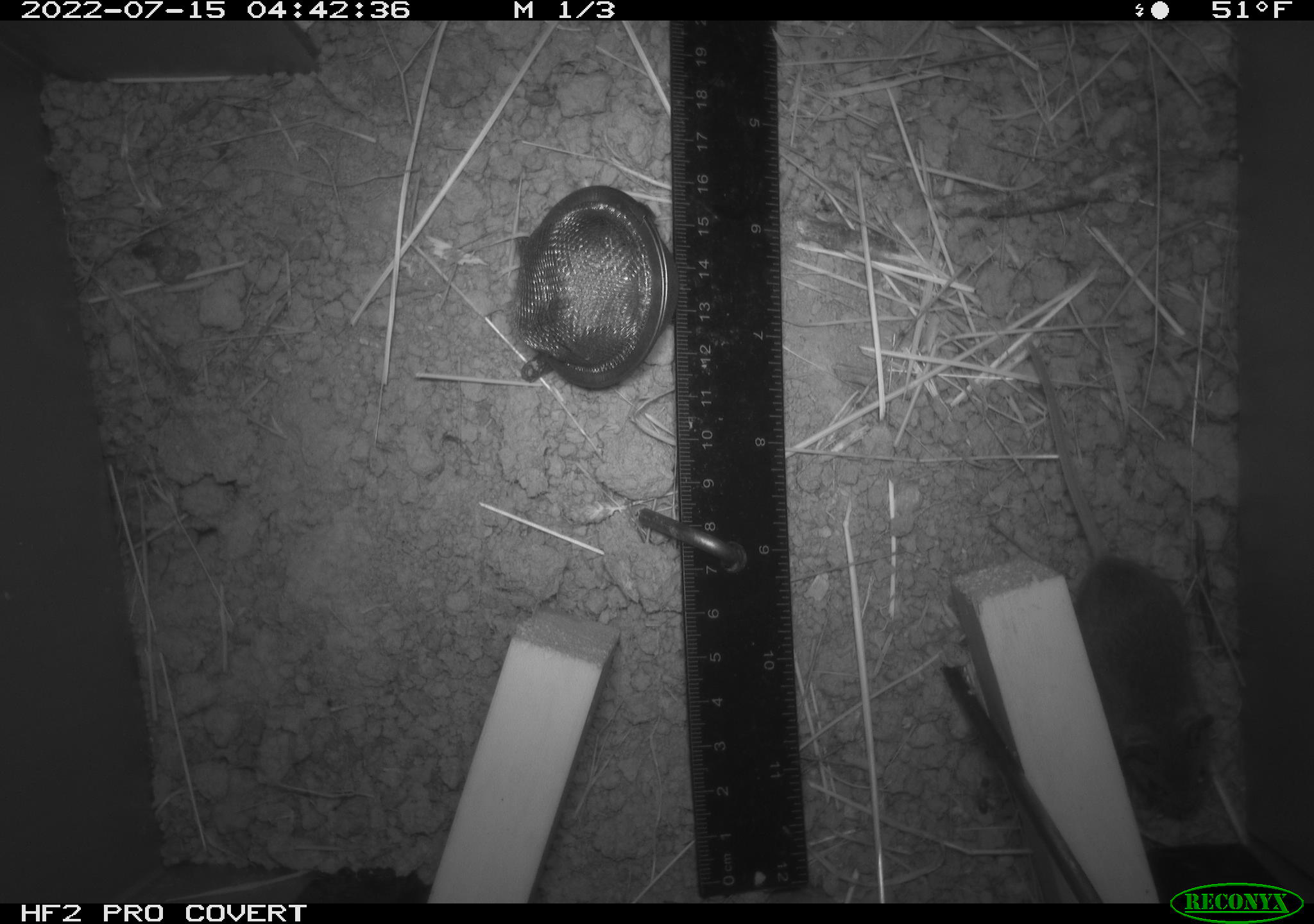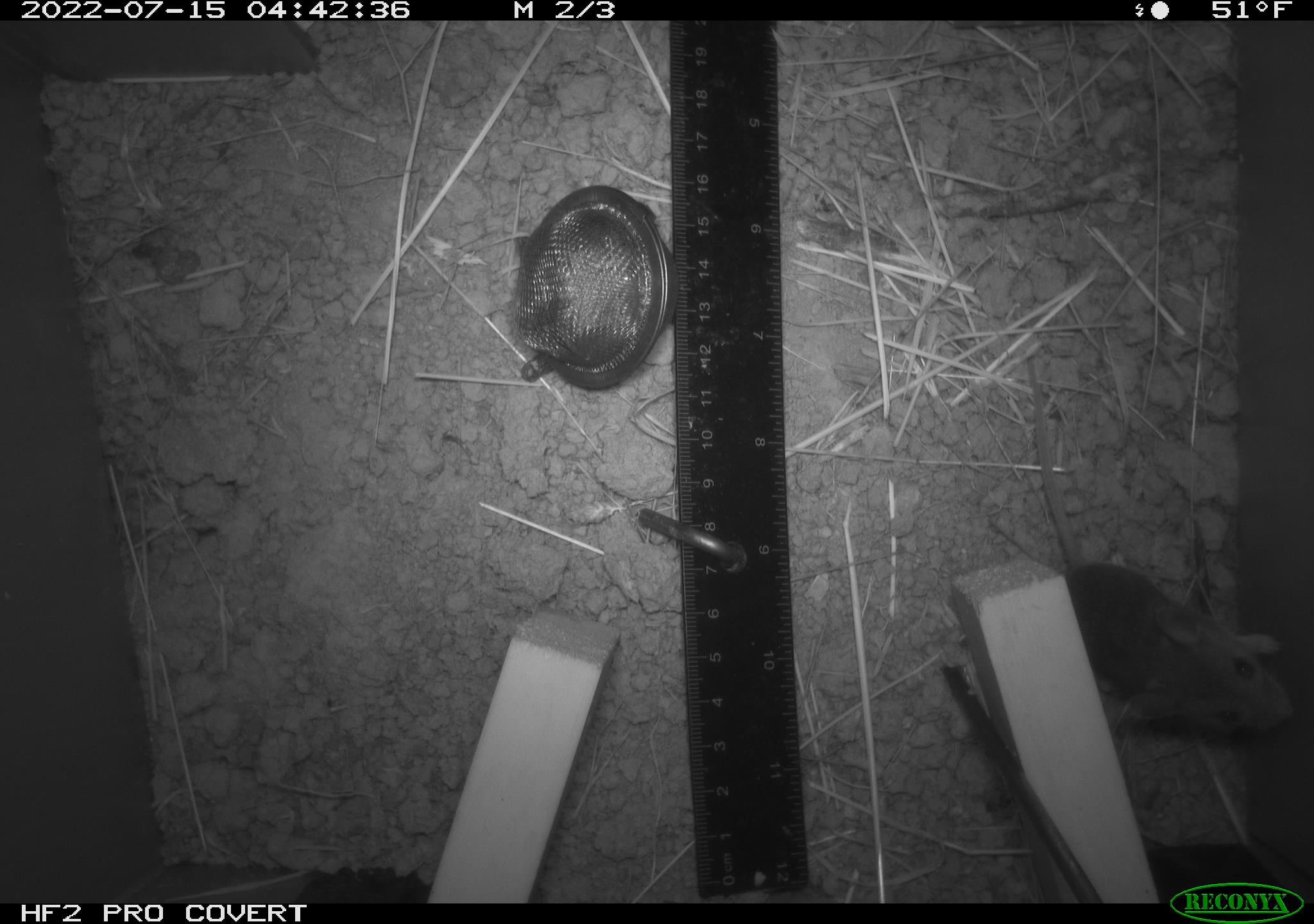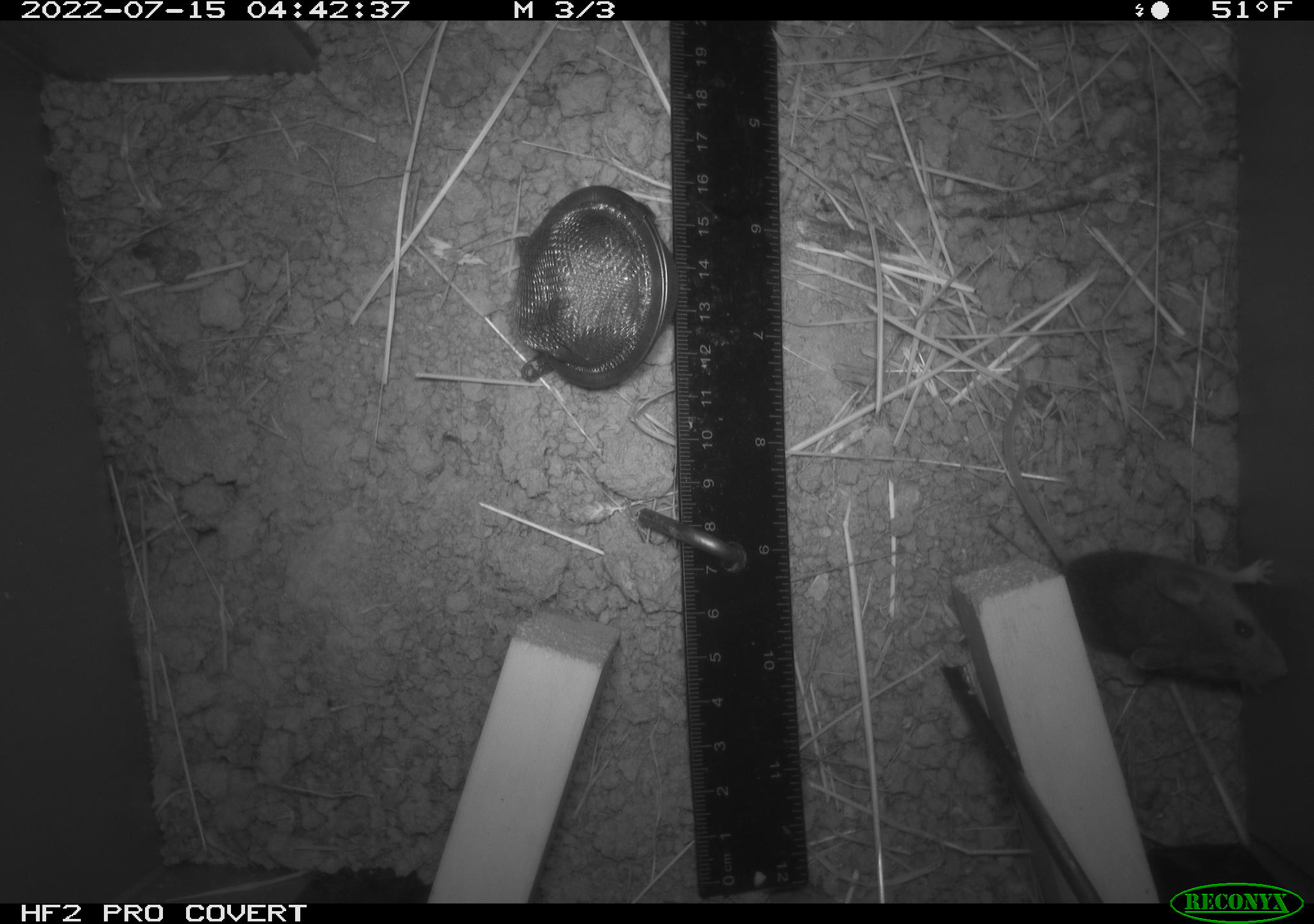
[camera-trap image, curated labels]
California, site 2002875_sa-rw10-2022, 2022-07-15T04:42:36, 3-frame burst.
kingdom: Animalia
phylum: Chordata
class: Mammalia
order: Rodentia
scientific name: Rodentia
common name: mouse species